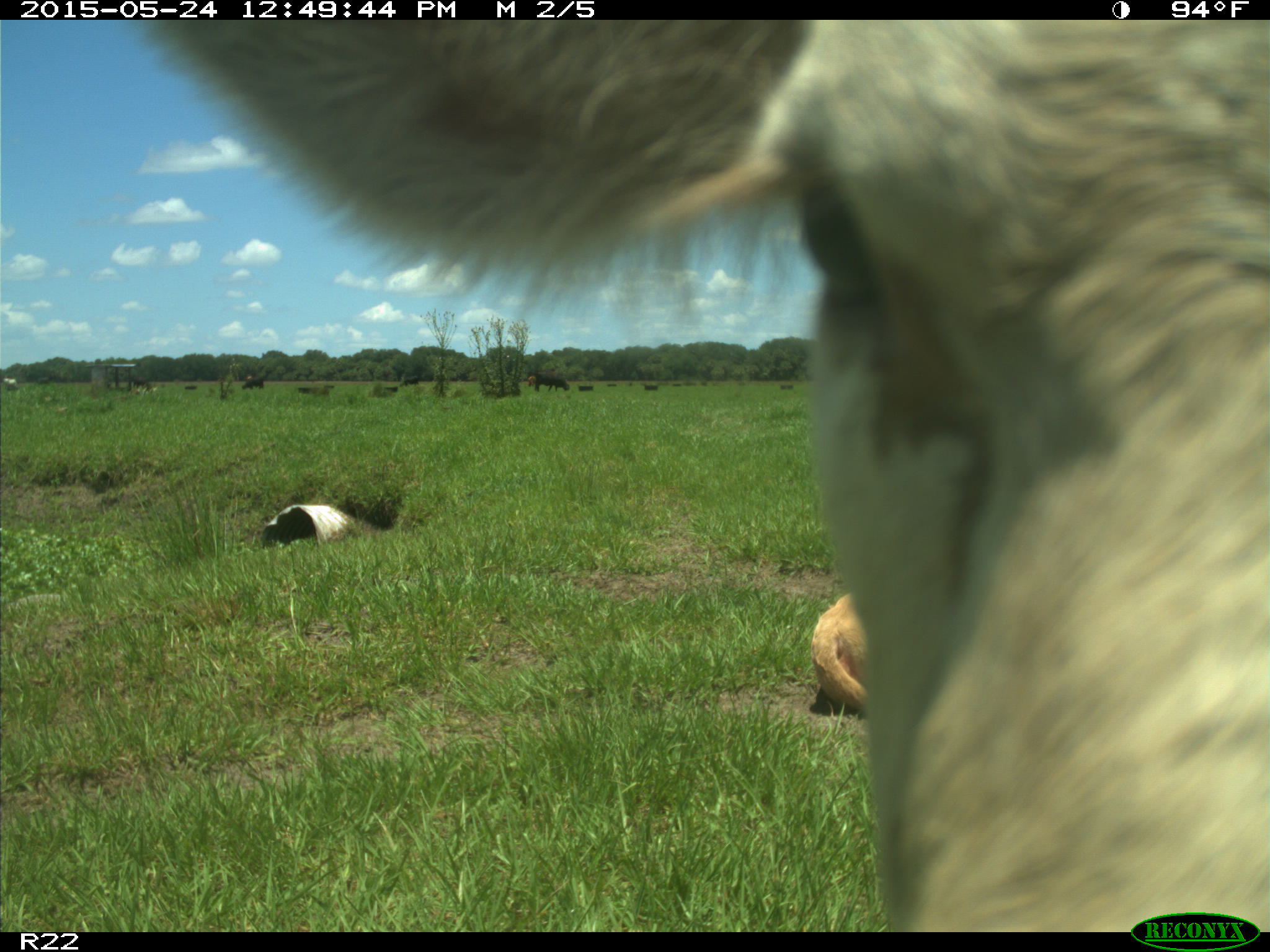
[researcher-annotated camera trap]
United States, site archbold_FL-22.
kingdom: Animalia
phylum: Chordata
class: Mammalia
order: Artiodactyla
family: Bovidae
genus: Bos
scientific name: Bos taurus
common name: domestic cow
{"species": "Bos taurus (domestic cow)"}